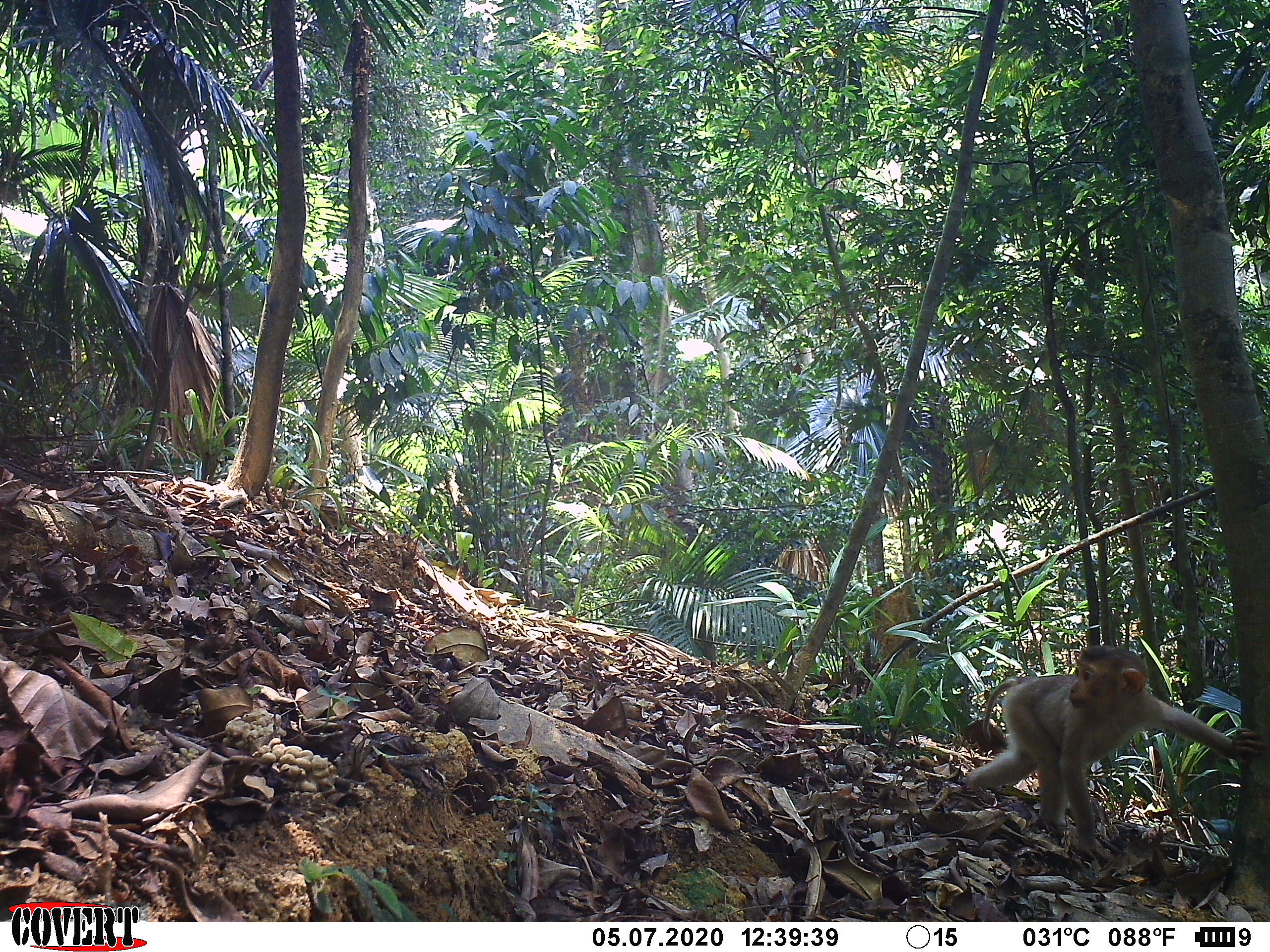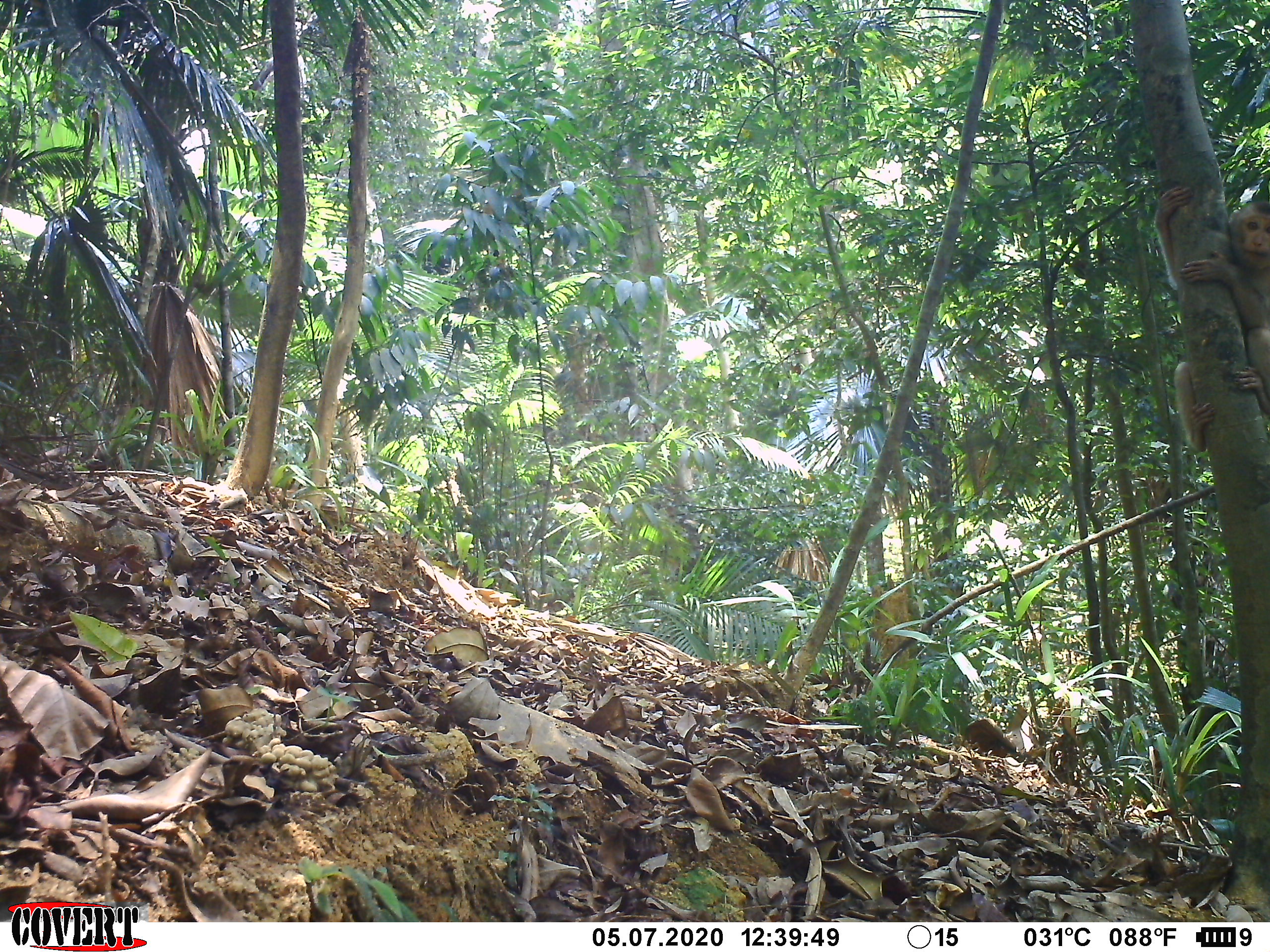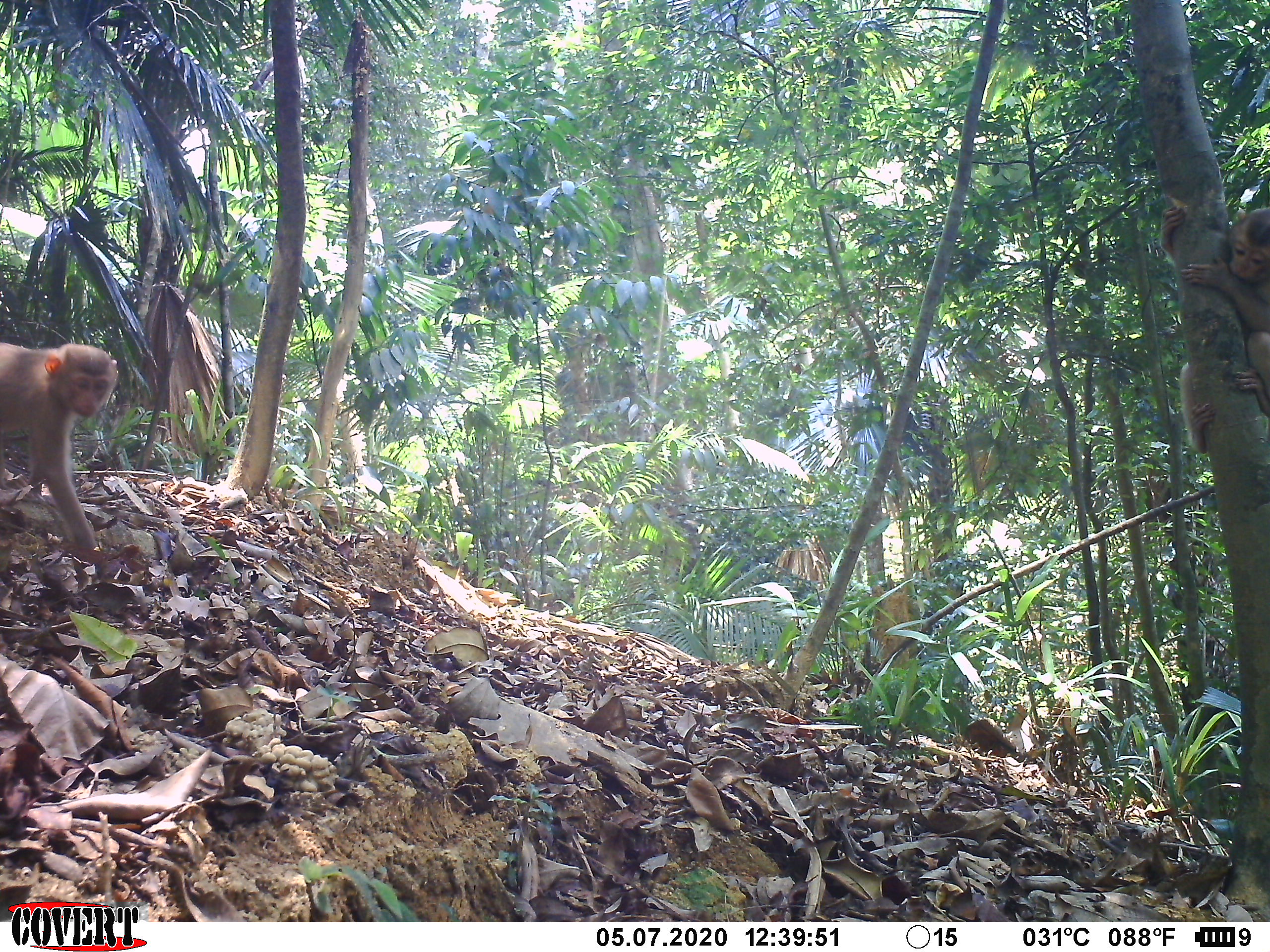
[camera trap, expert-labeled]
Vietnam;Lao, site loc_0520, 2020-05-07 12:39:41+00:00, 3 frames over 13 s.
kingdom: Animalia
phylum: Chordata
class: Mammalia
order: Primates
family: Cercopithecidae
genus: Macaca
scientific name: Macaca nemestrina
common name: pig-tailed macaque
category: pig tailed macaque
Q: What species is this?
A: Pig tailed macaque (pig-tailed macaque) (Macaca nemestrina).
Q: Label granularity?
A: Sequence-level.